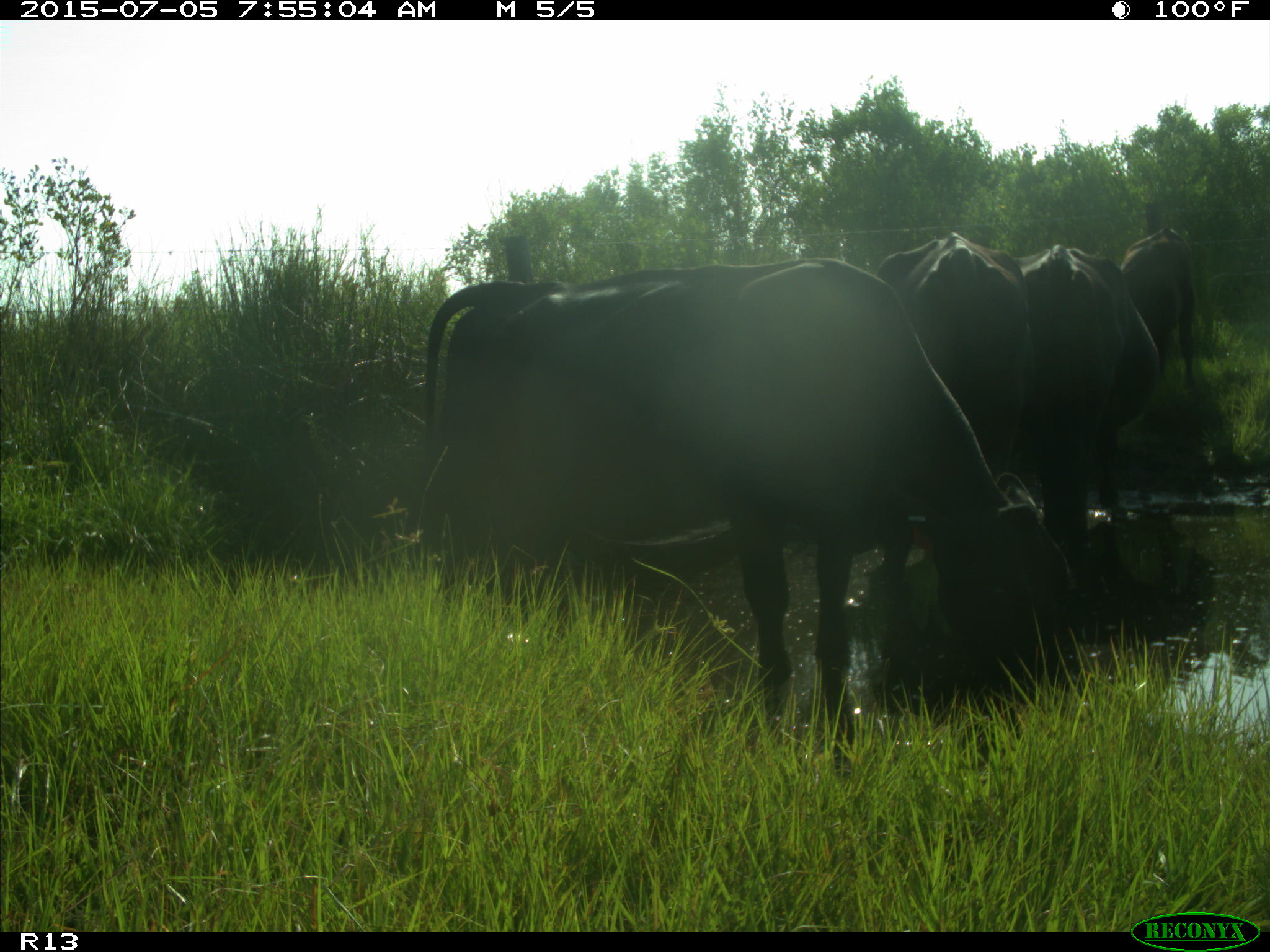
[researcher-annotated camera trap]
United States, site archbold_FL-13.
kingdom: Animalia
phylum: Chordata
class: Mammalia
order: Artiodactyla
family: Bovidae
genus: Bos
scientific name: Bos taurus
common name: domestic cow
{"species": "Bos taurus (domestic cow)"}